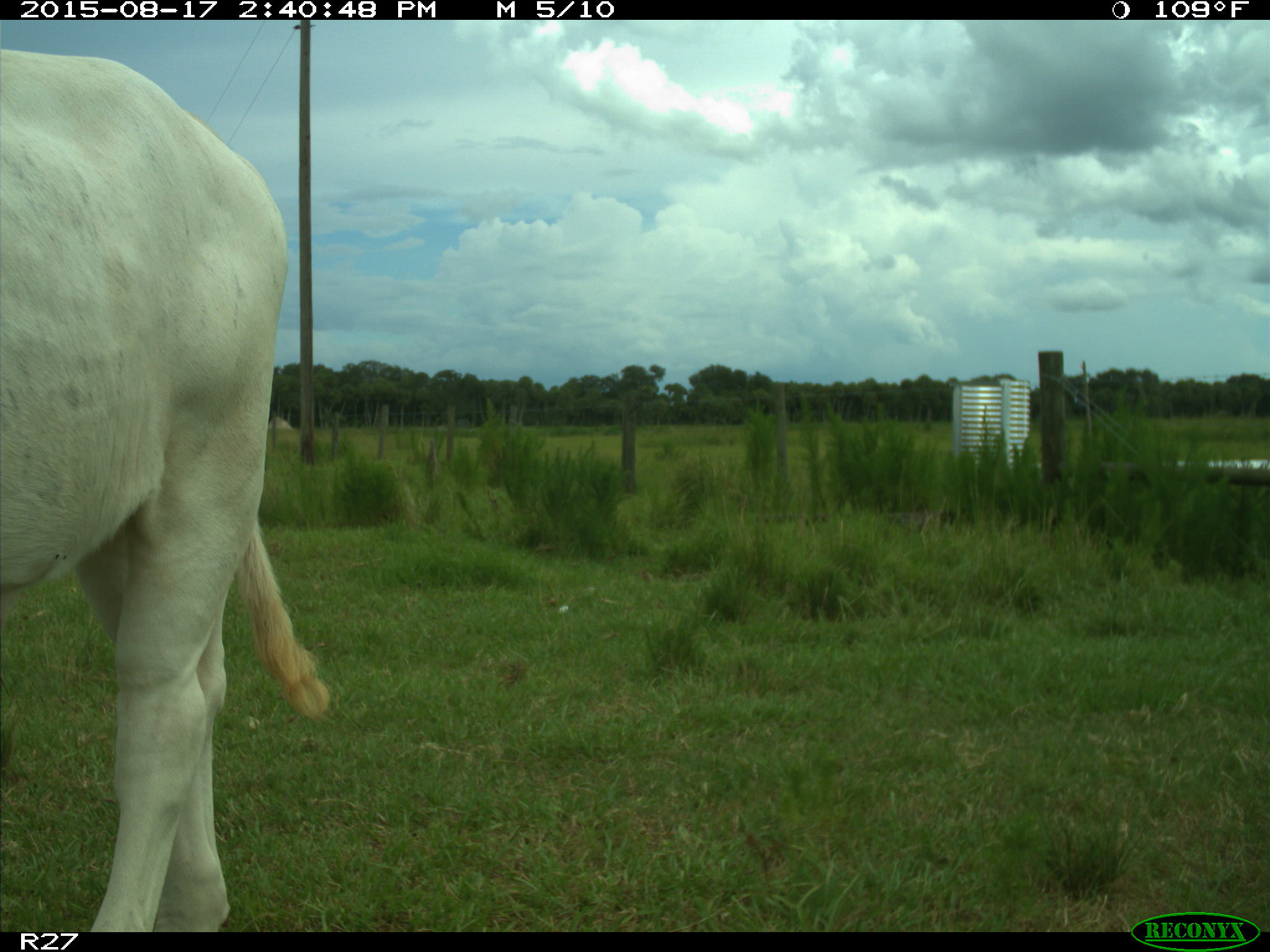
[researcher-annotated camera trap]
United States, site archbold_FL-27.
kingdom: Animalia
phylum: Chordata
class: Mammalia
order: Artiodactyla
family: Bovidae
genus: Bos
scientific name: Bos taurus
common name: domestic cow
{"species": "Bos taurus (domestic cow)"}